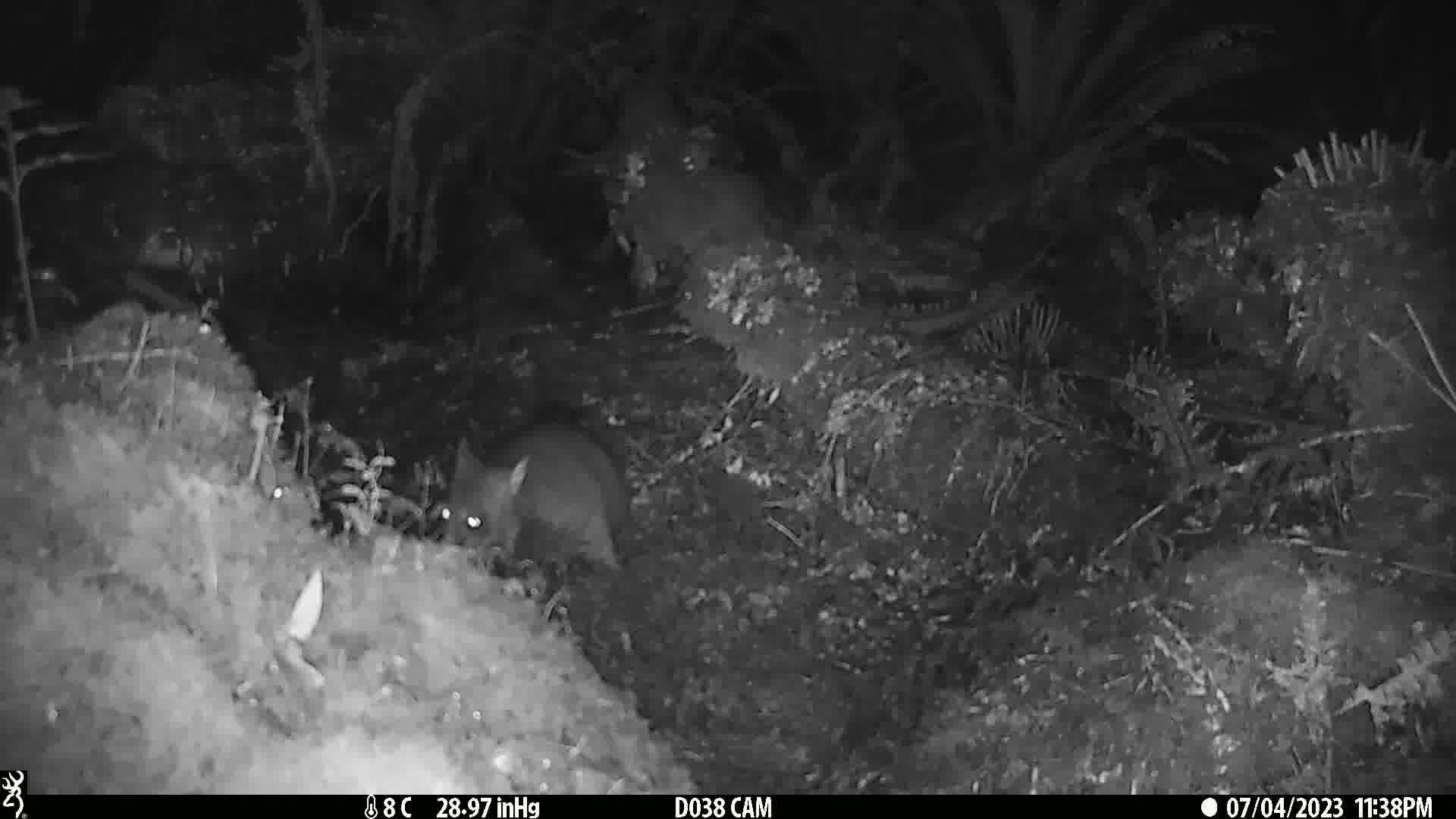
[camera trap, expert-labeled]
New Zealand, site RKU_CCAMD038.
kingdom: Animalia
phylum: Chordata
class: Mammalia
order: Diprotodontia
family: Phalangeridae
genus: Trichosurus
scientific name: Trichosurus vulpecula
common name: common brushtail possum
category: possum